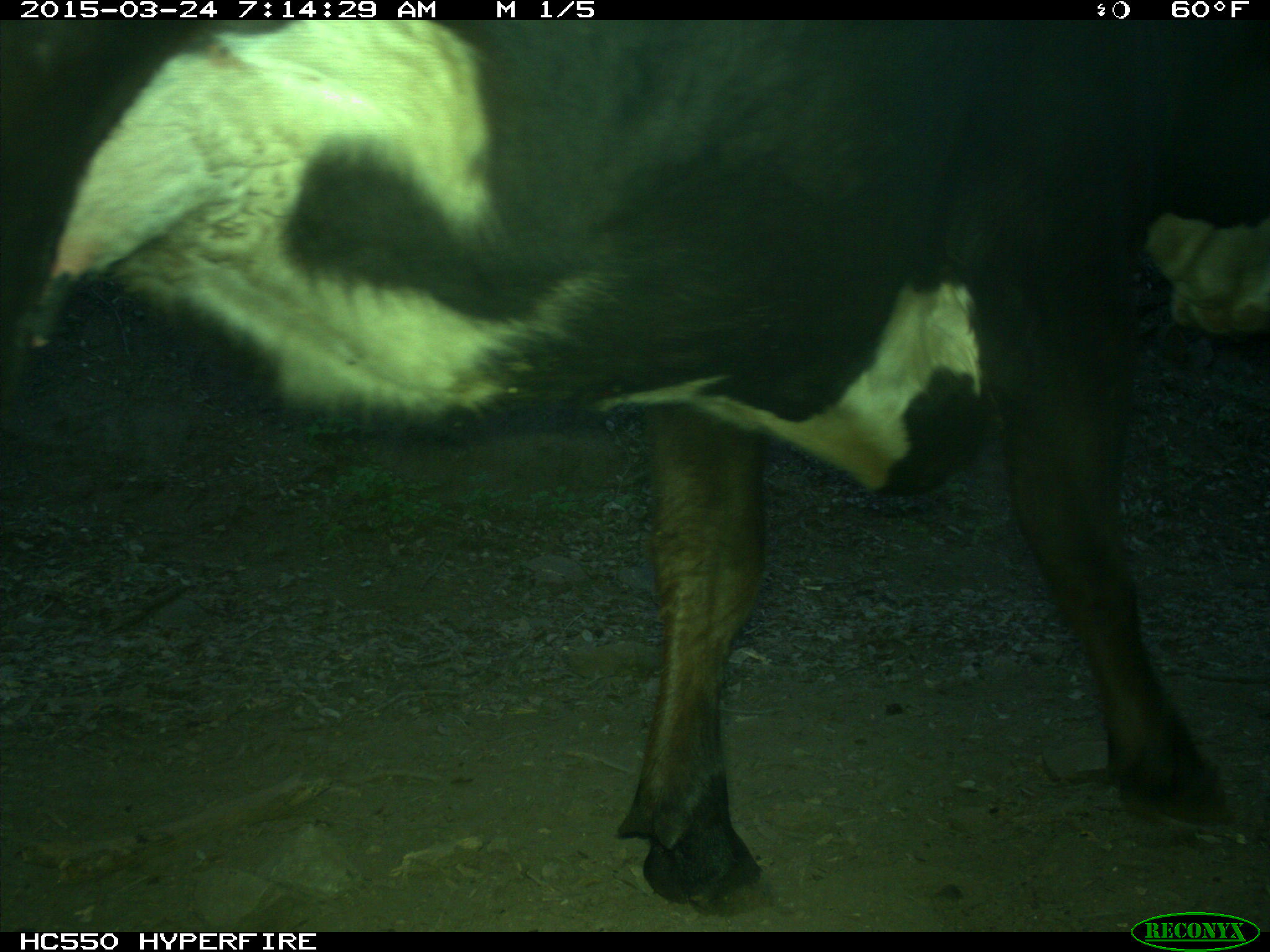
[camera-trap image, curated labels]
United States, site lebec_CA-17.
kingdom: Animalia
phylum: Chordata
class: Mammalia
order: Artiodactyla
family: Bovidae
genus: Bos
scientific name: Bos taurus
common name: domestic cow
Bos taurus (domestic cow).